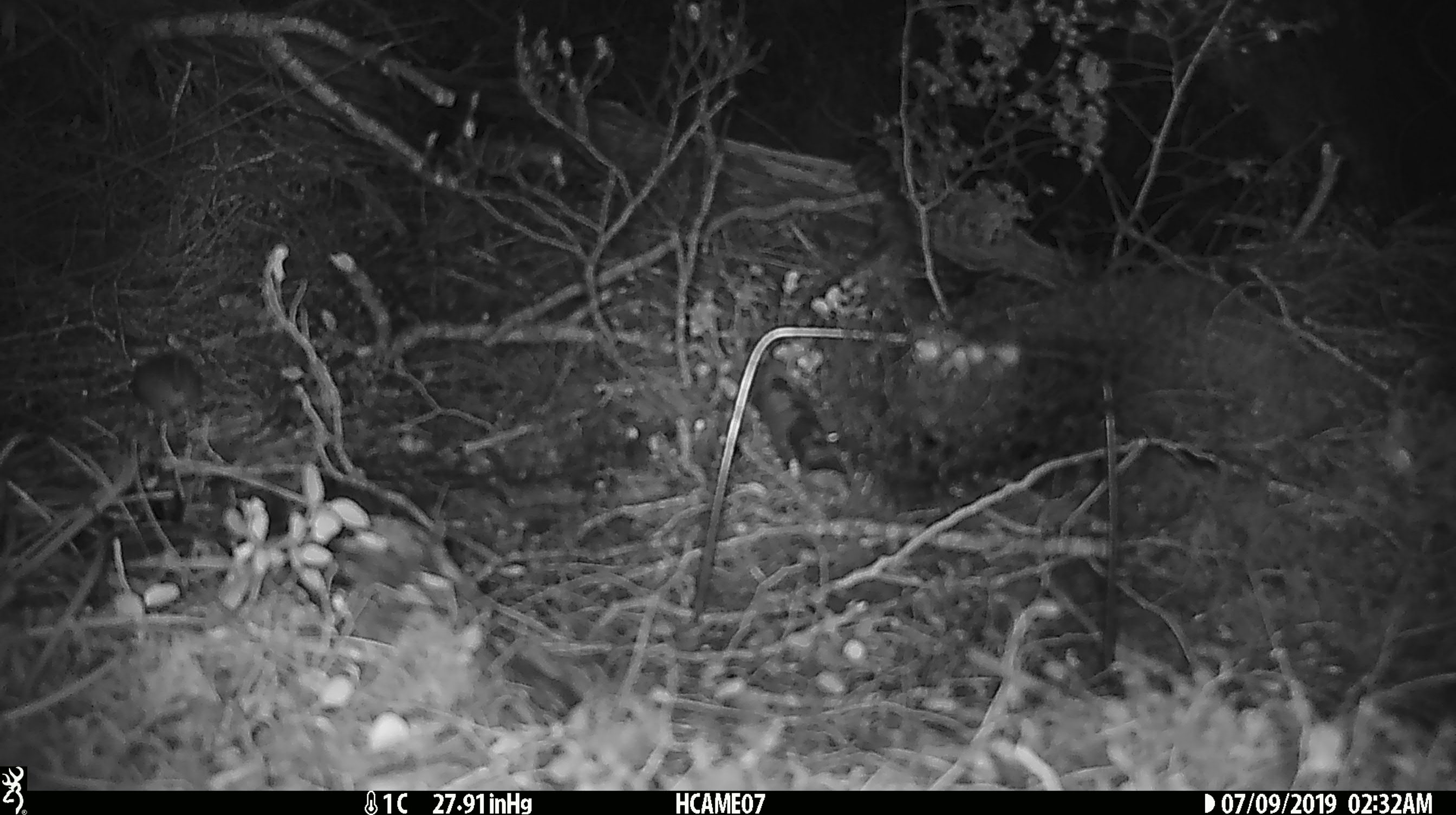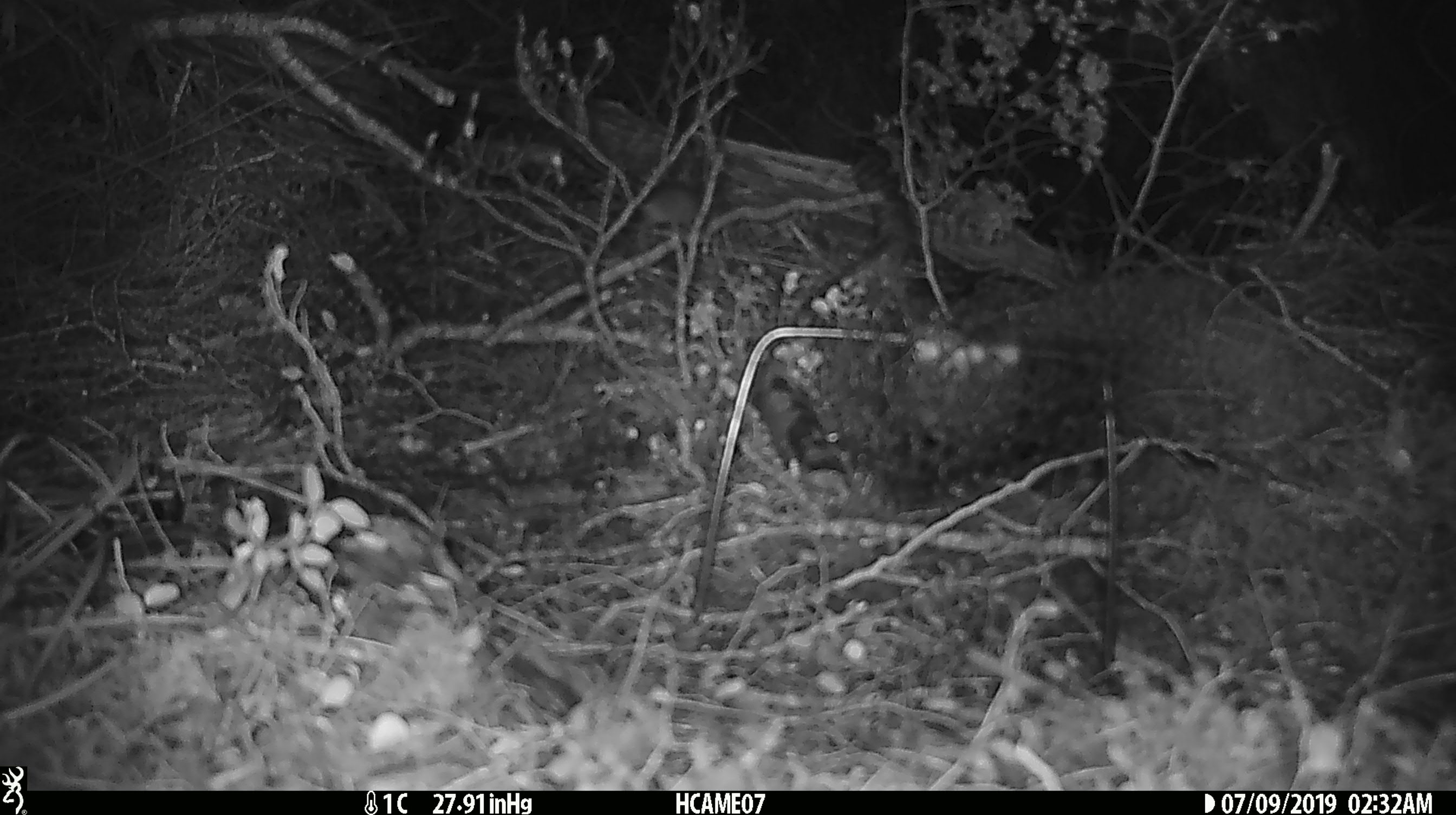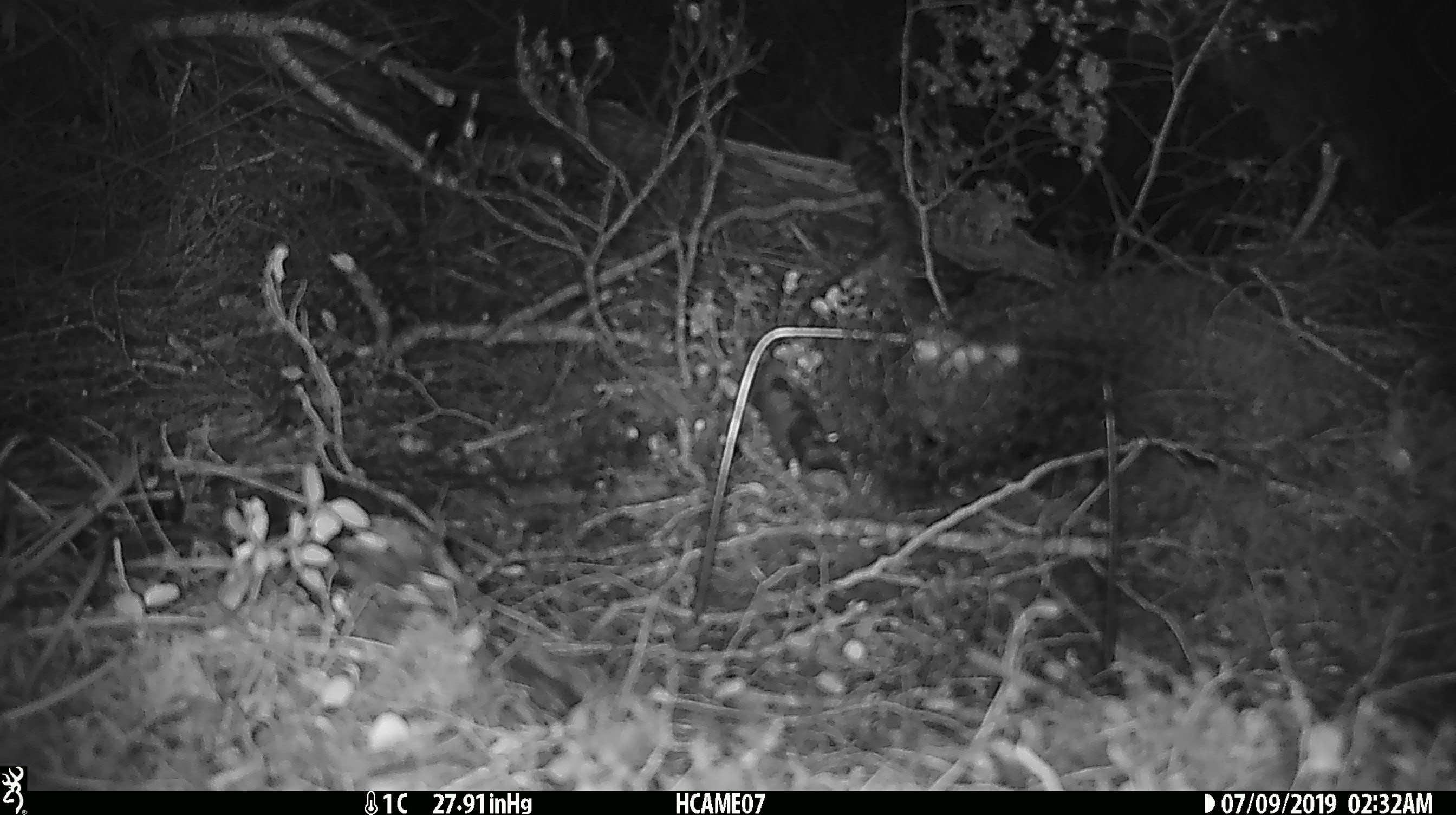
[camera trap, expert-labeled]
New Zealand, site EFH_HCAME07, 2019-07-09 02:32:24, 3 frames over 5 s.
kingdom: Animalia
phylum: Chordata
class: Mammalia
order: Rodentia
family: Muridae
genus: Mus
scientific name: Mus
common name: mouse